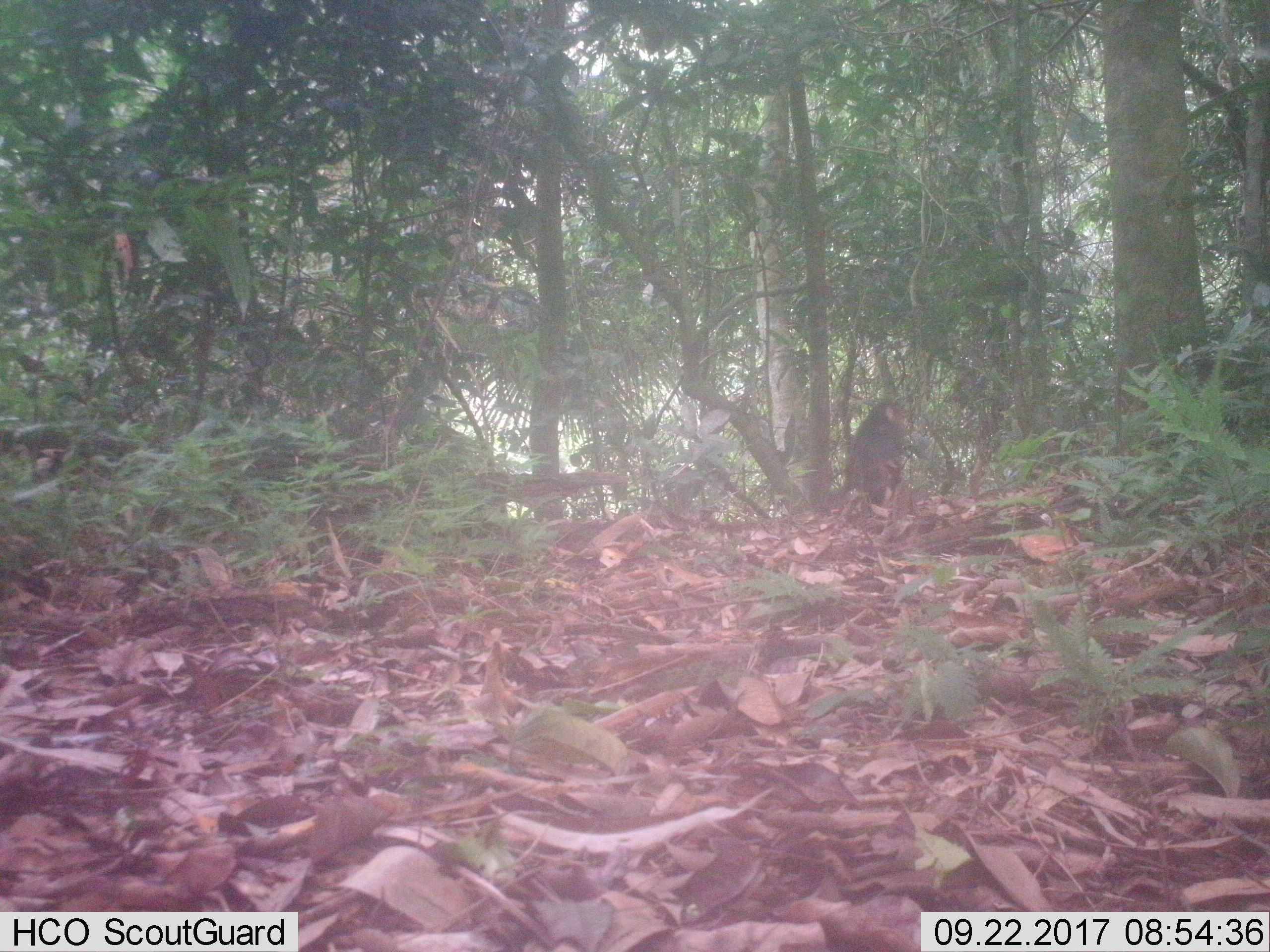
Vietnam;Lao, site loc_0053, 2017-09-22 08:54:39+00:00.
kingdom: Animalia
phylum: Chordata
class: Mammalia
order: Primates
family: Cercopithecidae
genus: Macaca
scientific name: Macaca arctoides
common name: stump-tailed macaque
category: stump tailed macaque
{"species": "stump tailed macaque (stump-tailed macaque) (Macaca arctoides)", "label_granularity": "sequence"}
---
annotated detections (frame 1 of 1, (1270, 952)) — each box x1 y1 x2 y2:
stump tailed macaque: 844 399 906 505